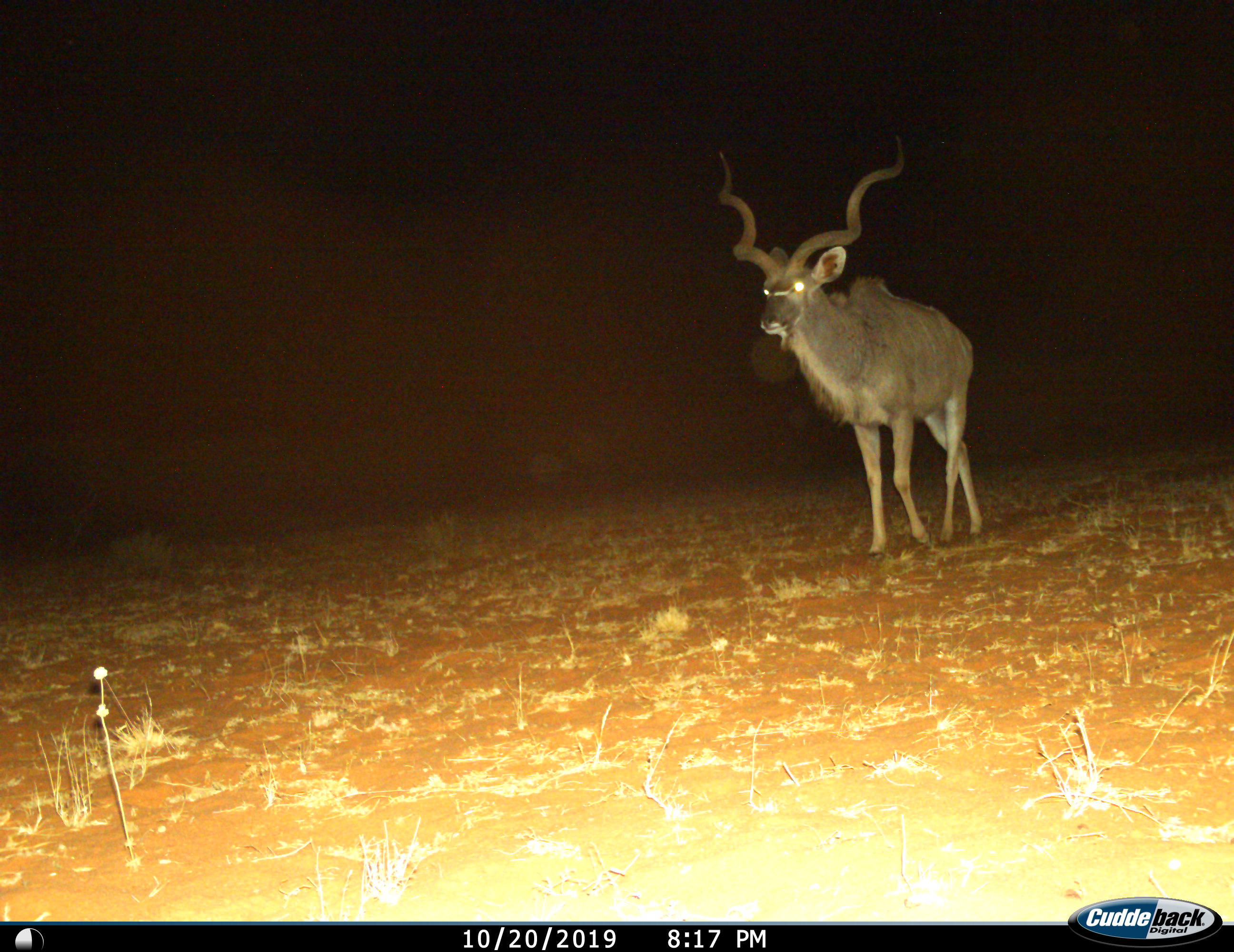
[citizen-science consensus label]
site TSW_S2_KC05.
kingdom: Animalia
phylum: Chordata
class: Mammalia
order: Artiodactyla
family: Bovidae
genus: Tragelaphus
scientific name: Tragelaphus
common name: kudu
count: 1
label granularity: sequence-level